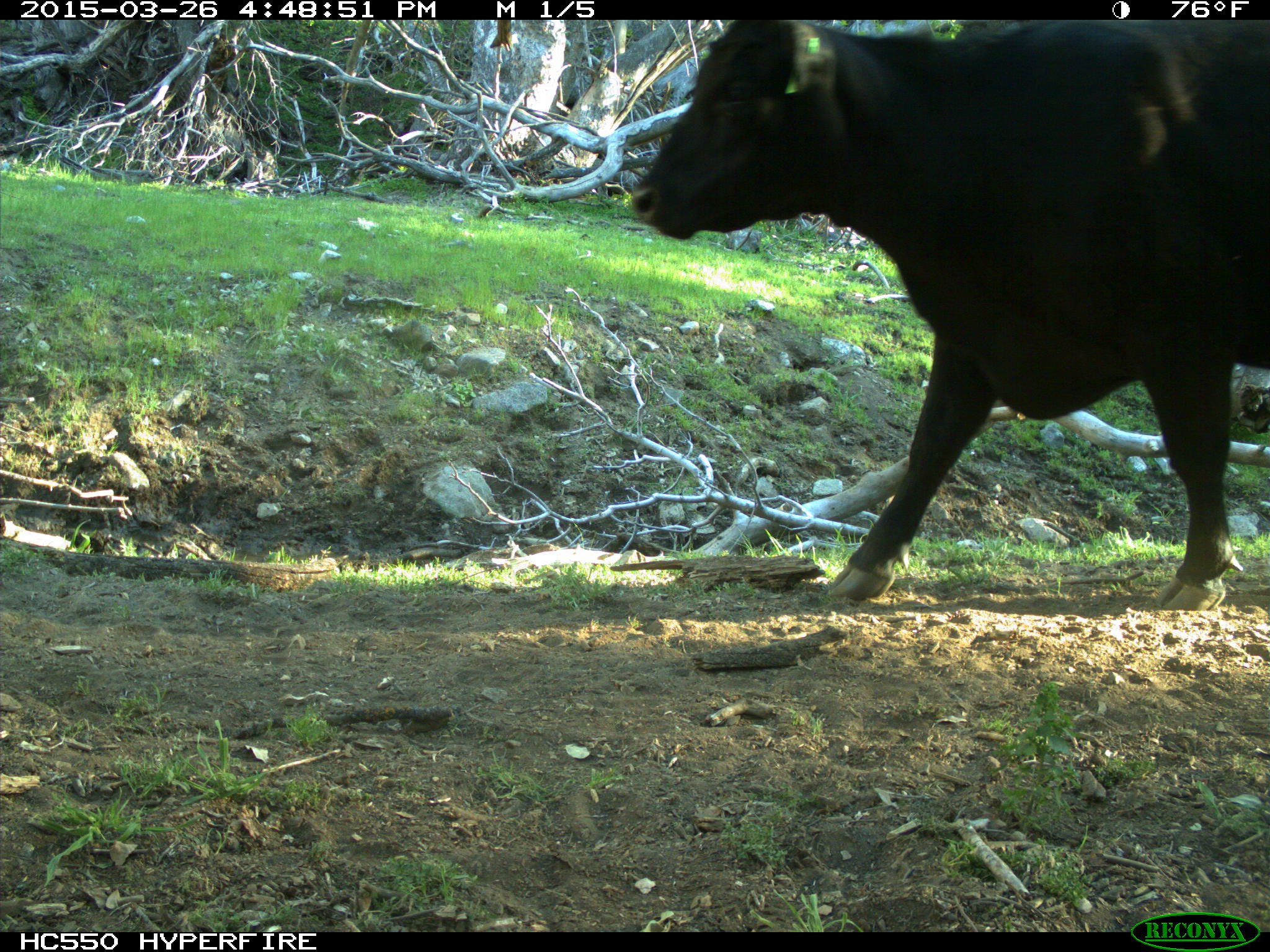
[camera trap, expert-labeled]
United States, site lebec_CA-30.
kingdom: Animalia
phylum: Chordata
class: Mammalia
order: Artiodactyla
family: Bovidae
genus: Bos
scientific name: Bos taurus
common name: domestic cow